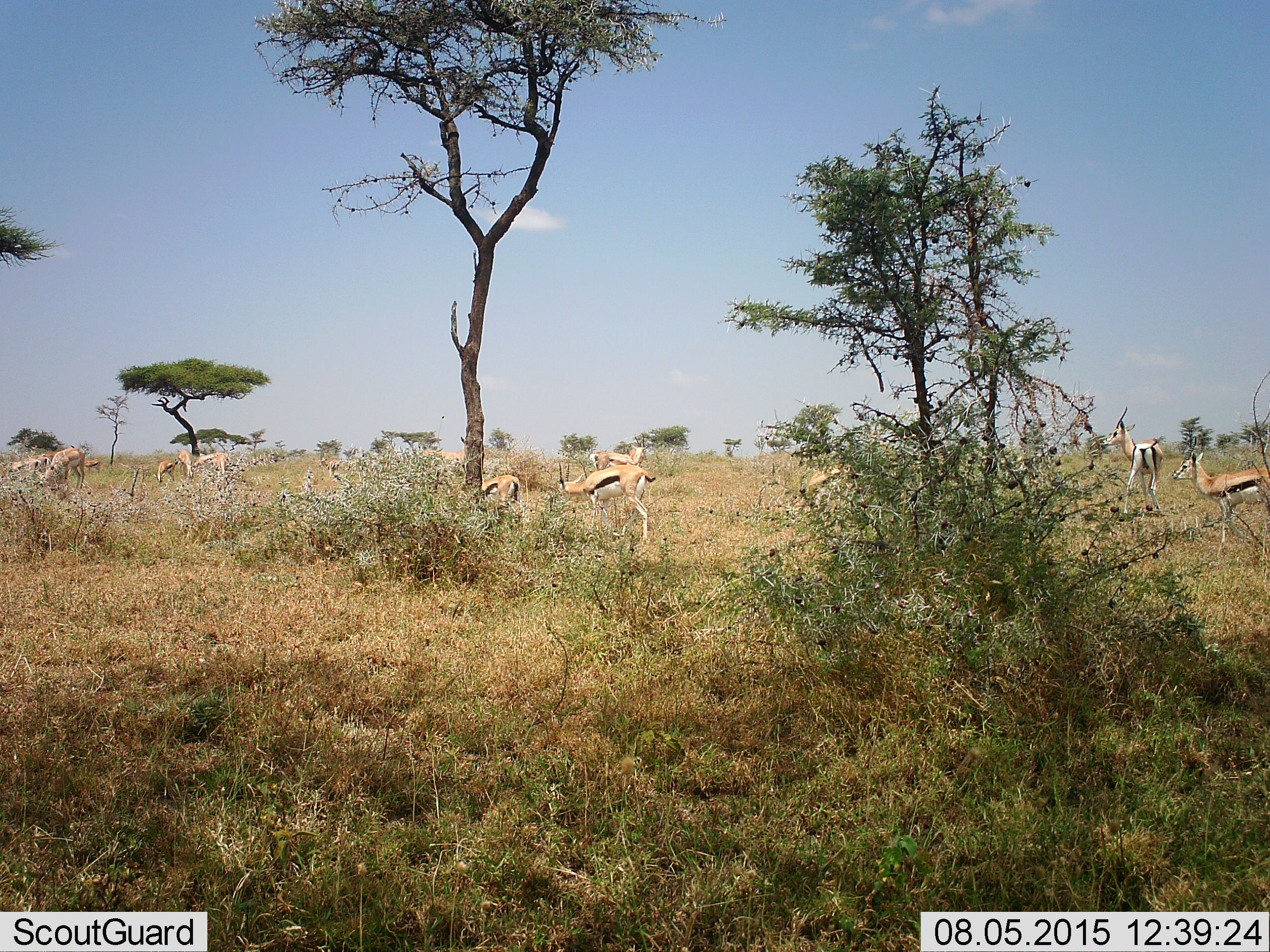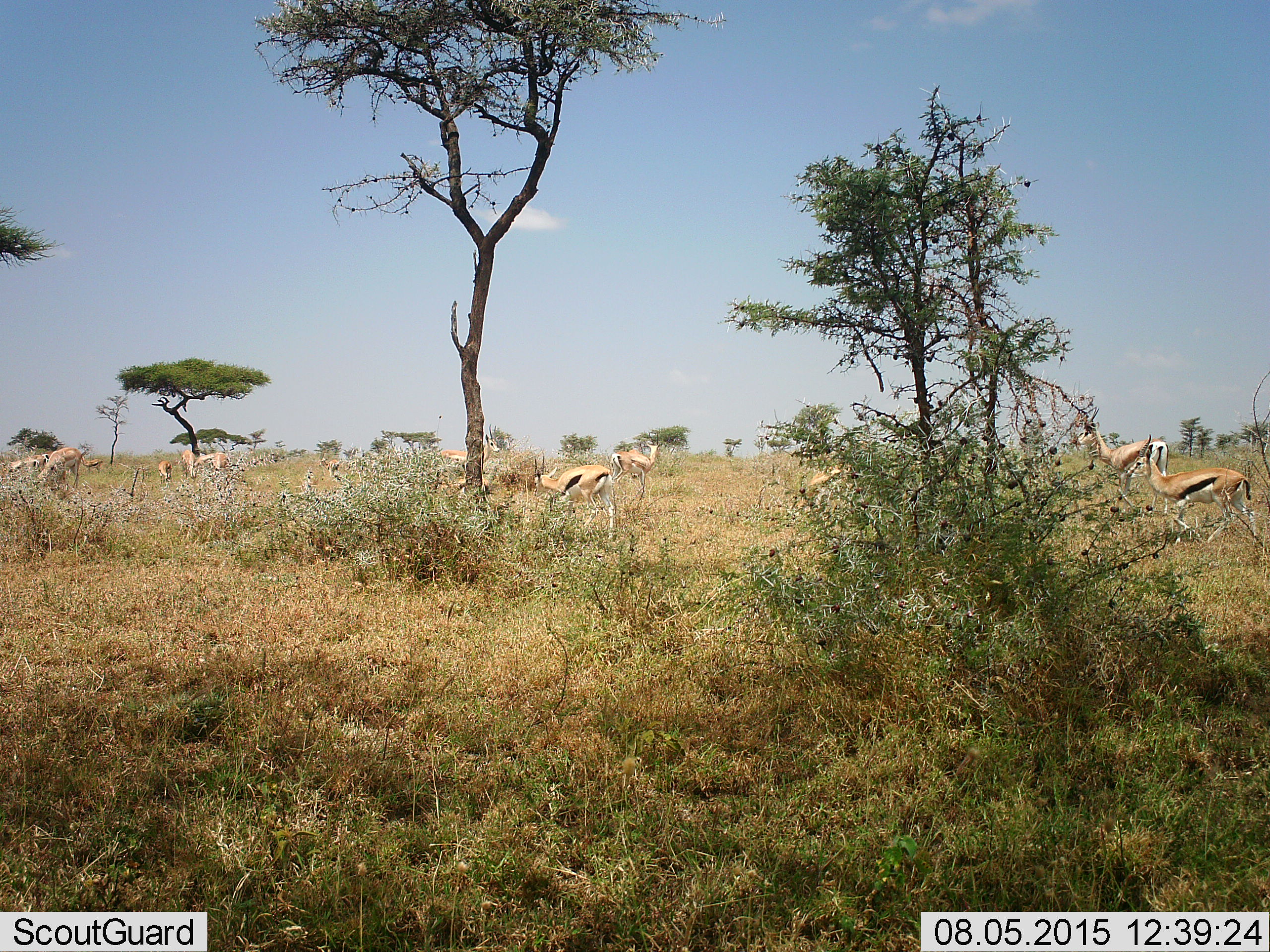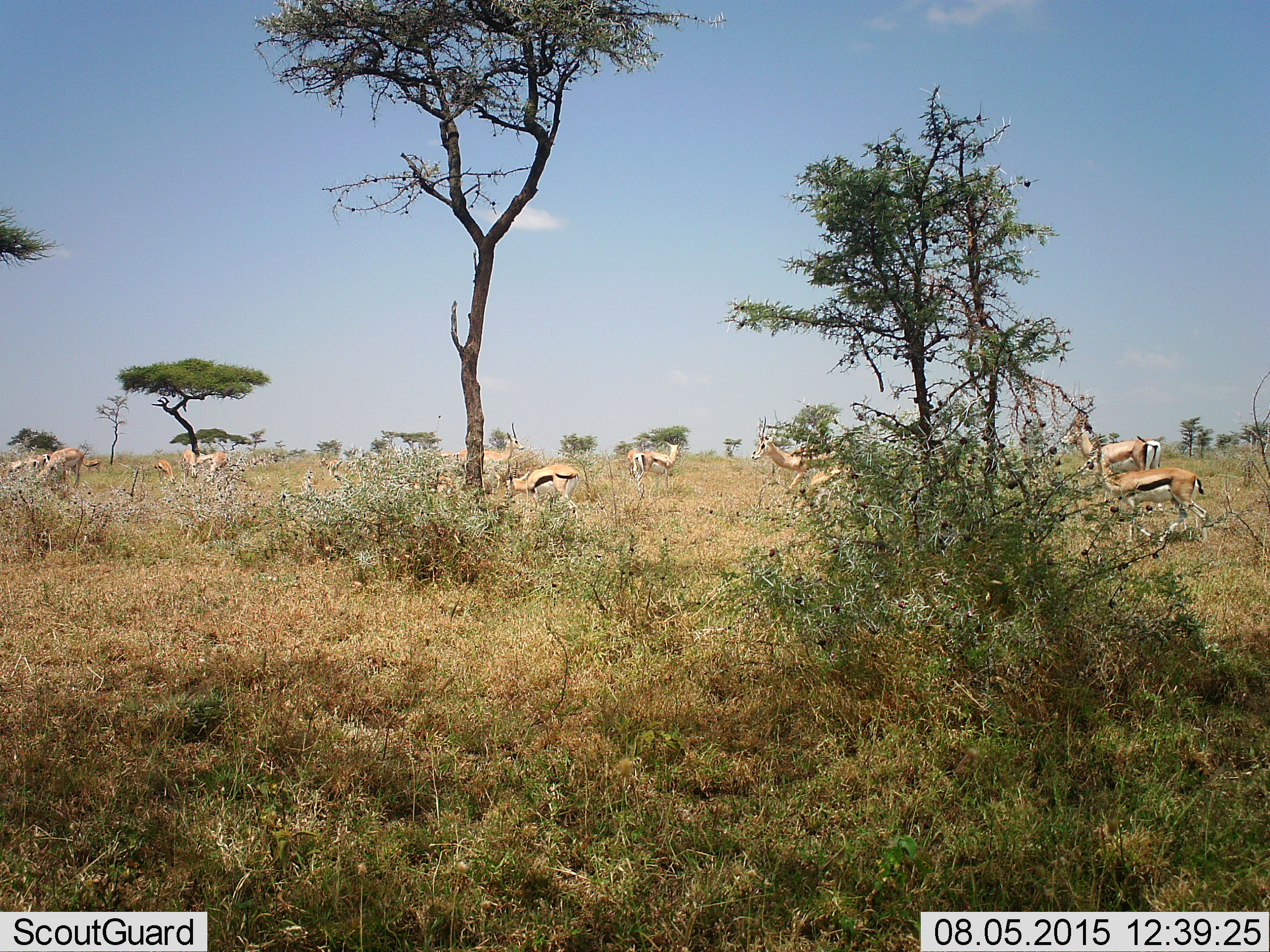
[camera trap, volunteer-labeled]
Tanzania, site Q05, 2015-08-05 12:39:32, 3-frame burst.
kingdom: Animalia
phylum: Chordata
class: Mammalia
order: Artiodactyla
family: Bovidae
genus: Eudorcas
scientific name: Eudorcas thomsonii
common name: thomson's gazelle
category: gazellethomsons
Gazellethomsons (thomson's gazelle) (Eudorcas thomsonii), count 11-50. Behavior (volunteer vote fractions): standing 60%, resting 0%, moving 80%, interacting 0%. Young present (vote fraction): 0%. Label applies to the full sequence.